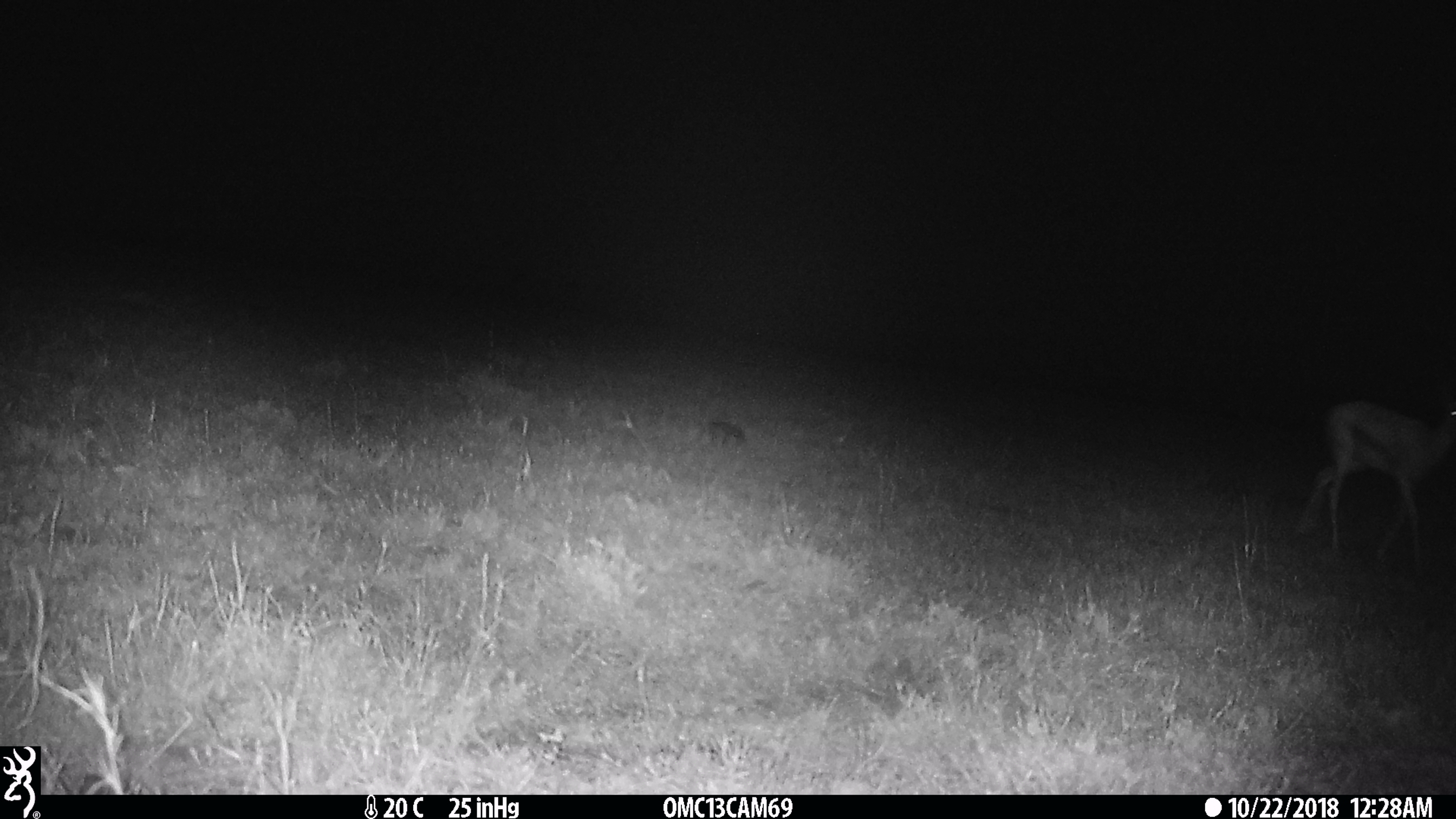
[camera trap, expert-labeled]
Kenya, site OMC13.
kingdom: Animalia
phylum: Chordata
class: Mammalia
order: Artiodactyla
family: Bovidae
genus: Nanger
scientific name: Nanger granti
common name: grant's gazelle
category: gazelle grants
Gazelle grants (grant's gazelle) (Nanger granti).